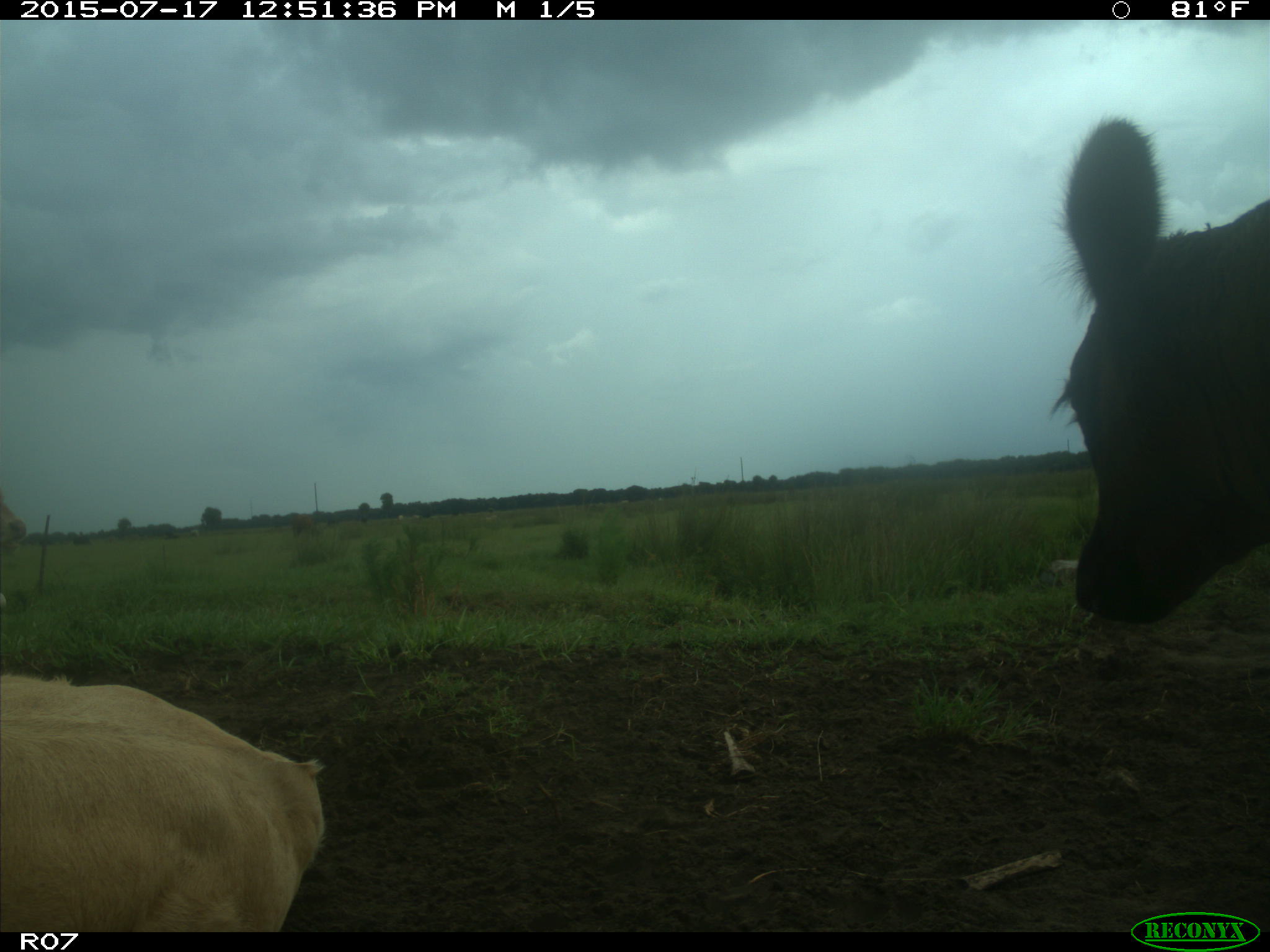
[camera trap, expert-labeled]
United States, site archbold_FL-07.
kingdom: Animalia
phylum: Chordata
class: Mammalia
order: Artiodactyla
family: Bovidae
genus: Bos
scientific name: Bos taurus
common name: domestic cow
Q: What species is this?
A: Bos taurus (domestic cow).